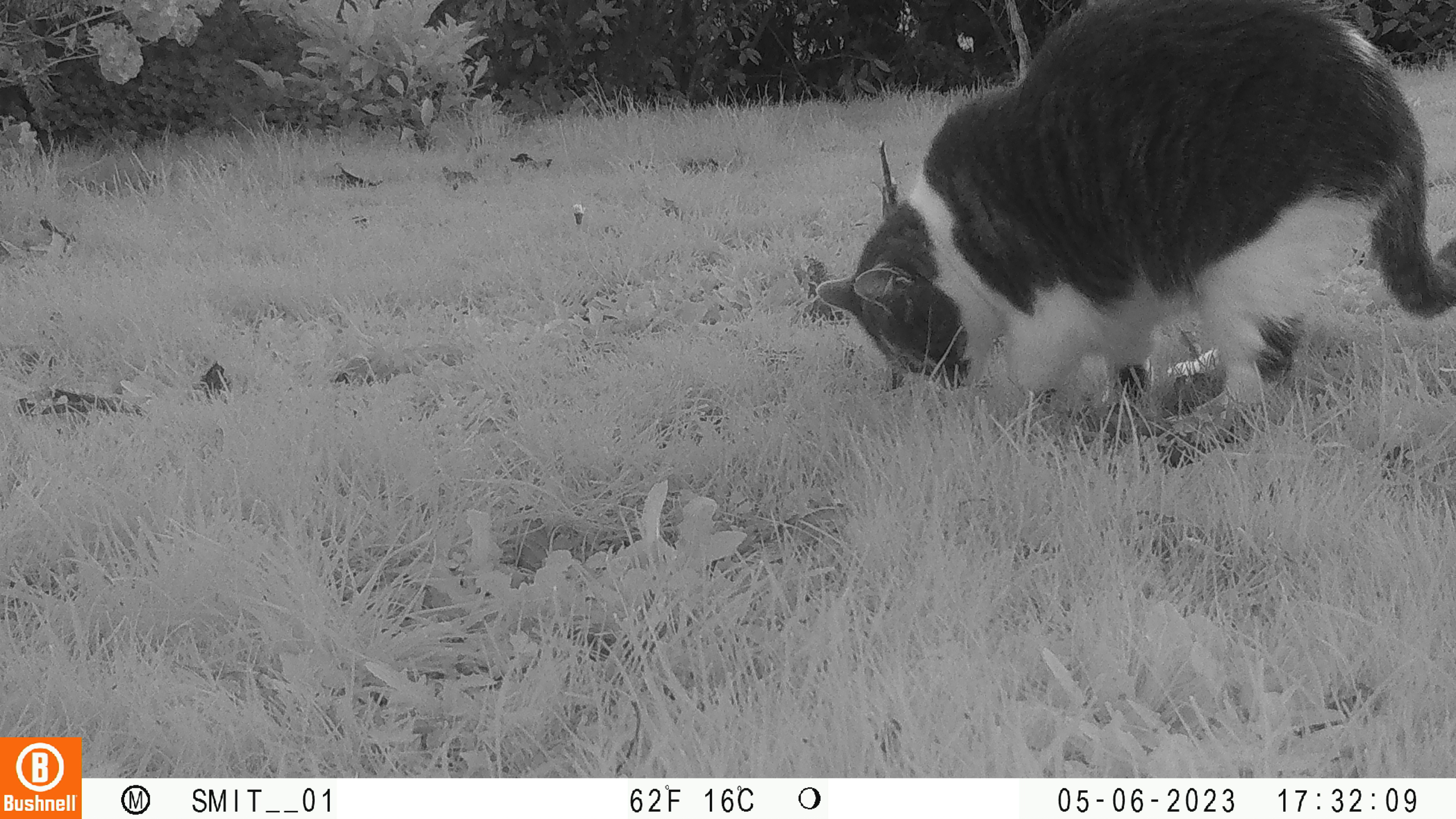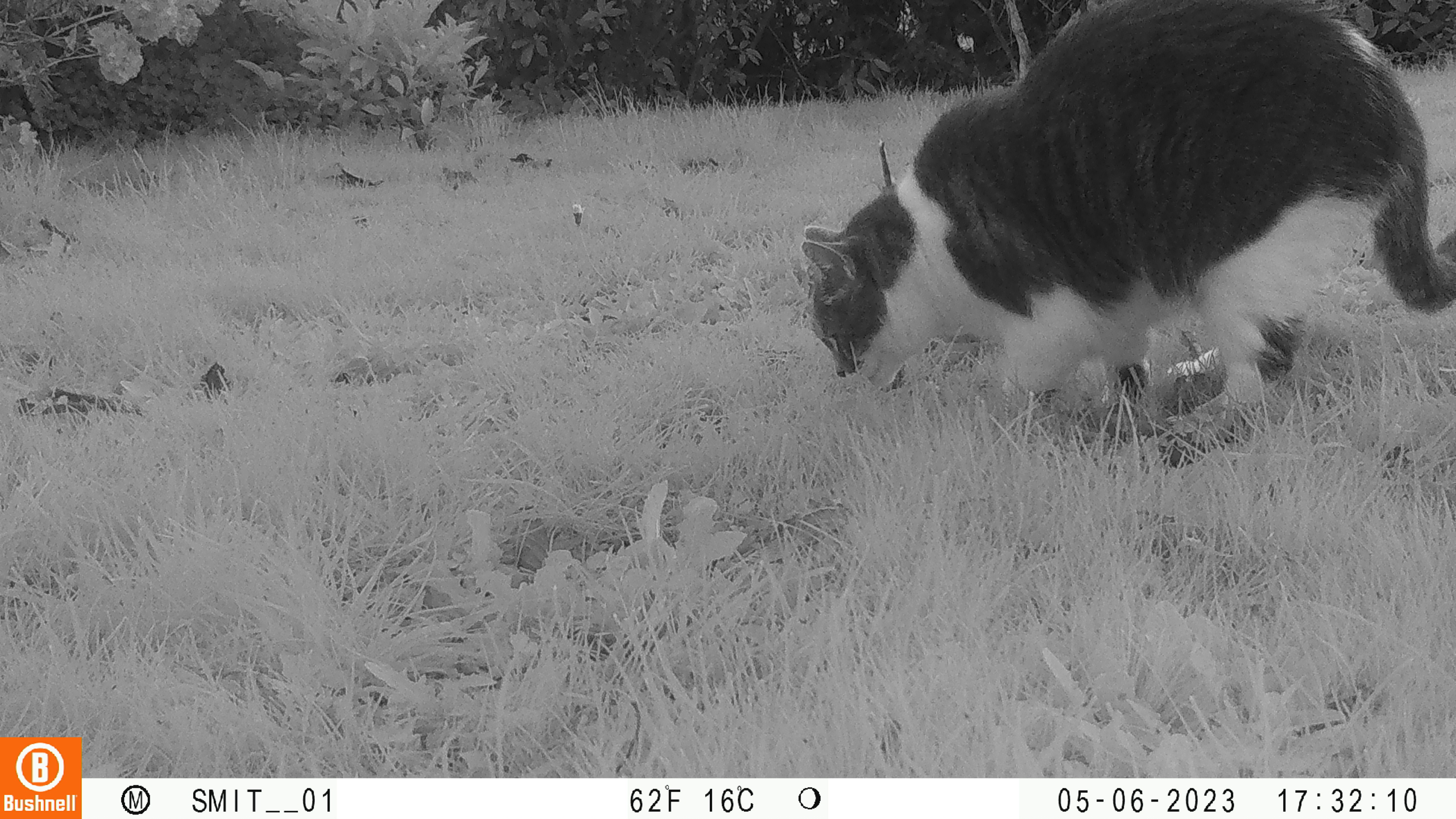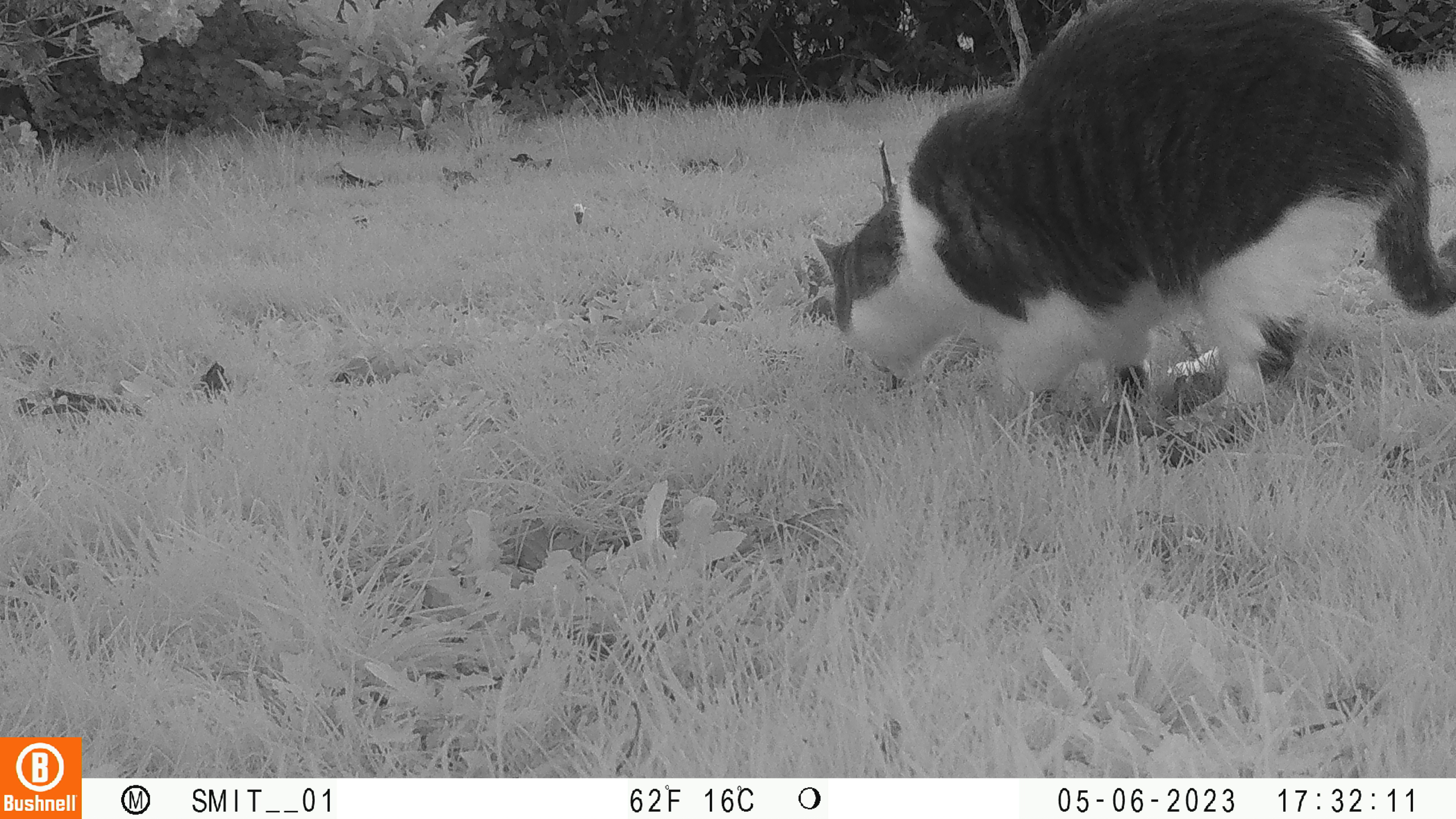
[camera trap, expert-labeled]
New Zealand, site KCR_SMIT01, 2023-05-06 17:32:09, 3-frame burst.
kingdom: Animalia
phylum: Chordata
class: Mammalia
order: Carnivora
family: Felidae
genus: Felis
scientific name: Felis catus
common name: domestic cat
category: cat